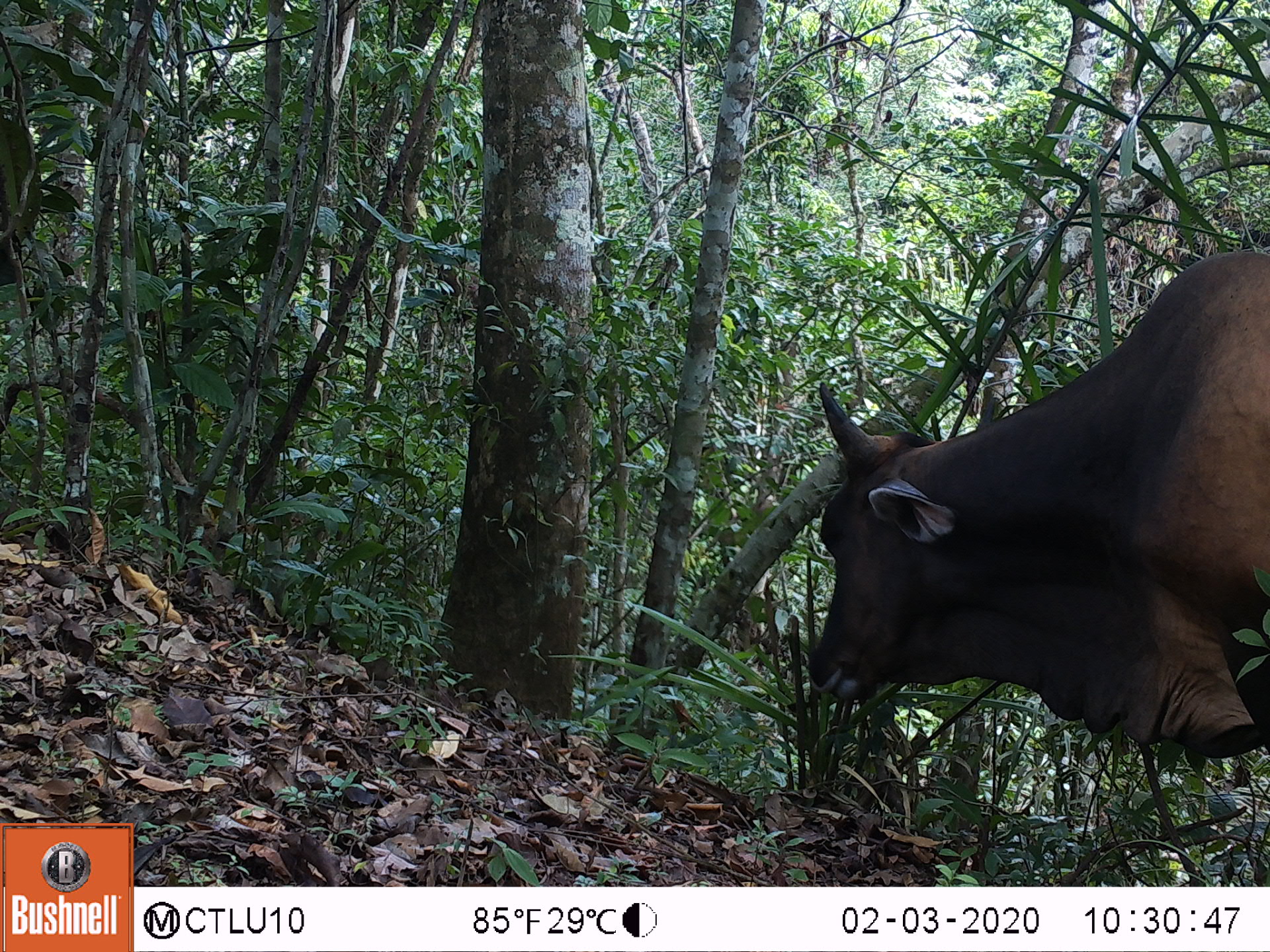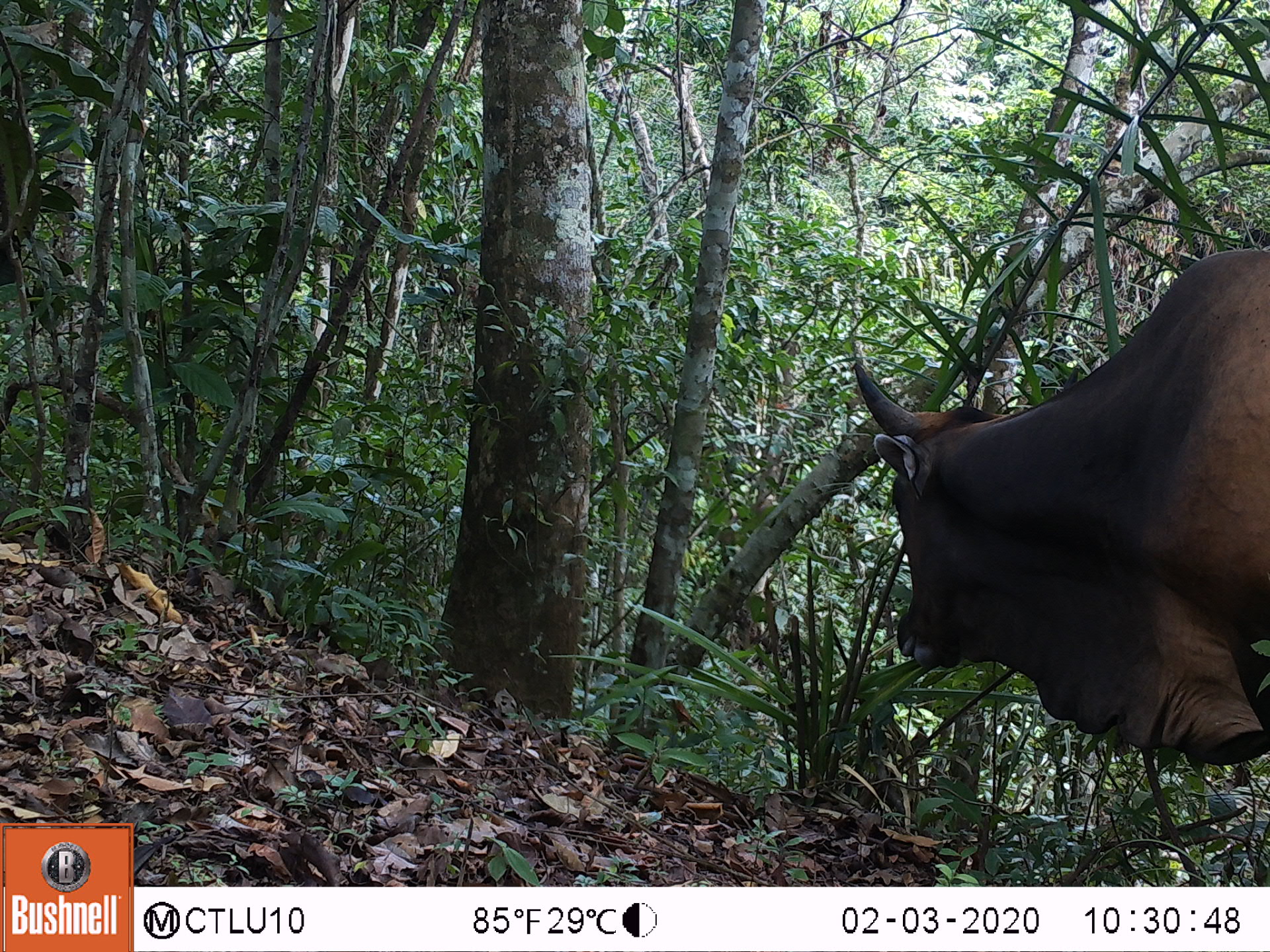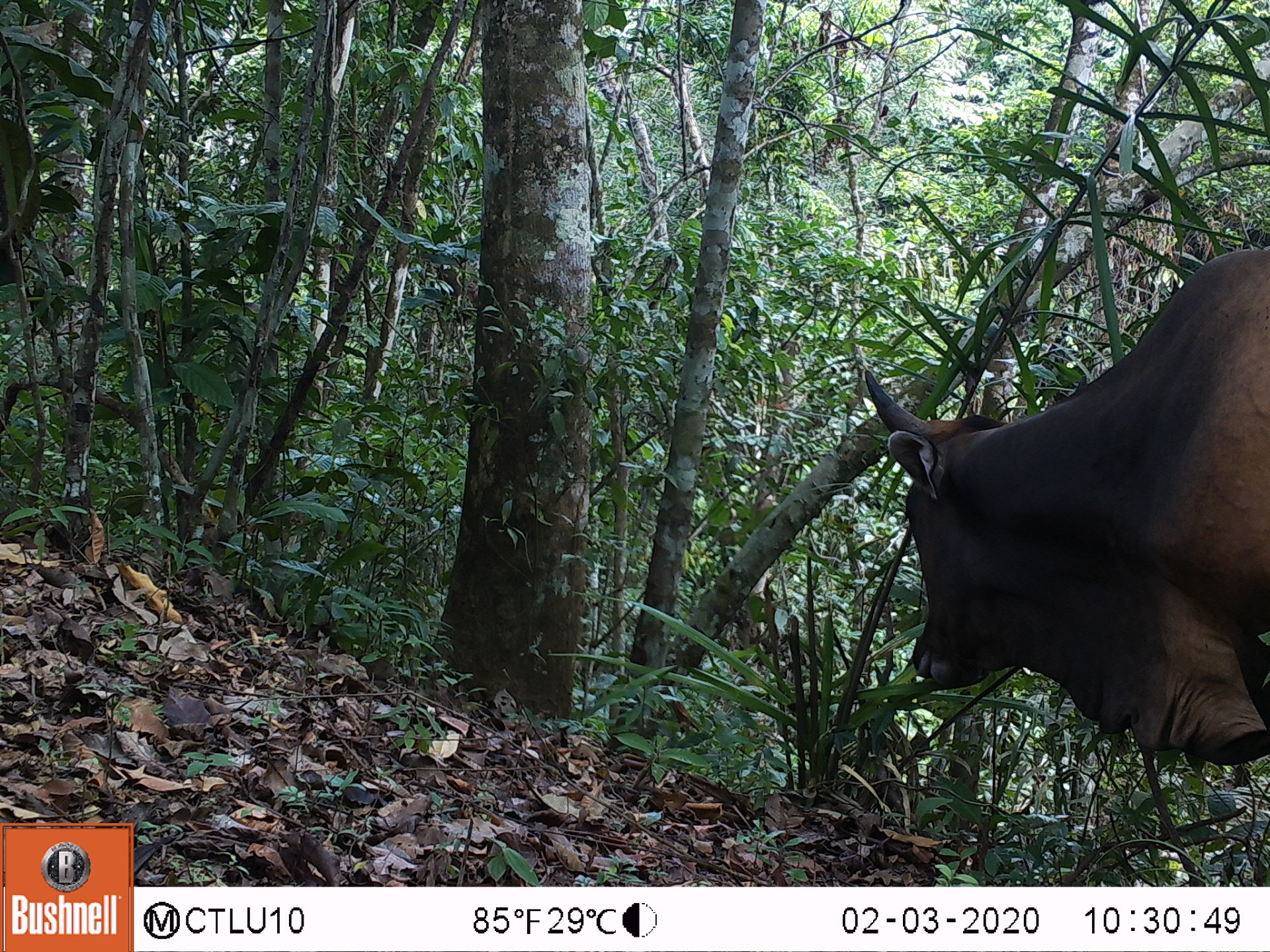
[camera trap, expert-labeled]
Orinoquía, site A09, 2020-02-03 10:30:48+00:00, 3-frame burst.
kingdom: Animalia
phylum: Chordata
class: Mammalia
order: Artiodactyla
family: Bovidae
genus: Bos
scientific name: Bos taurus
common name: cow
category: cattle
Cattle (cow) (Bos taurus).